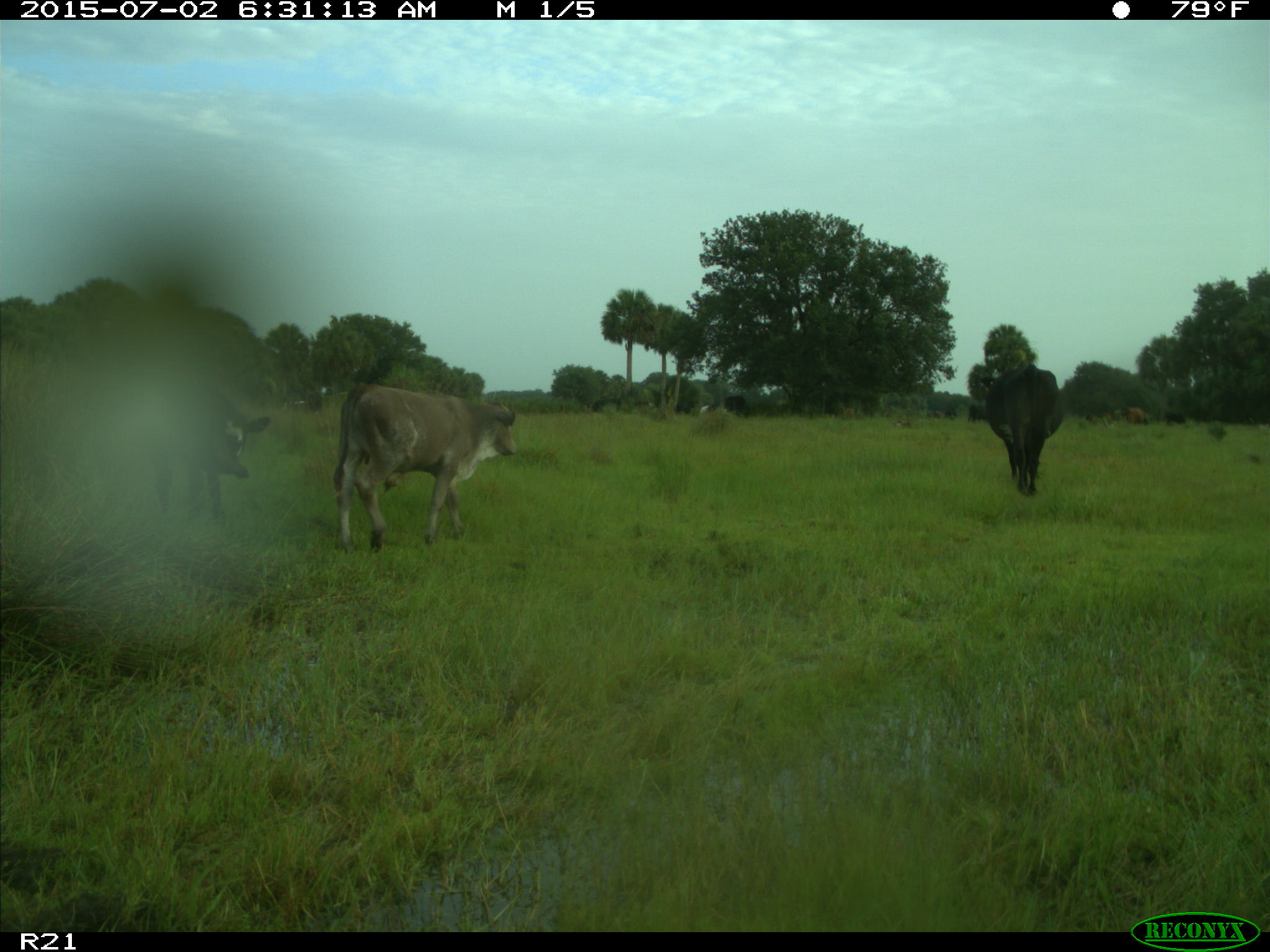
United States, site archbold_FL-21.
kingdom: Animalia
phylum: Chordata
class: Mammalia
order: Artiodactyla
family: Bovidae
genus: Bos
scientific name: Bos taurus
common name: domestic cow